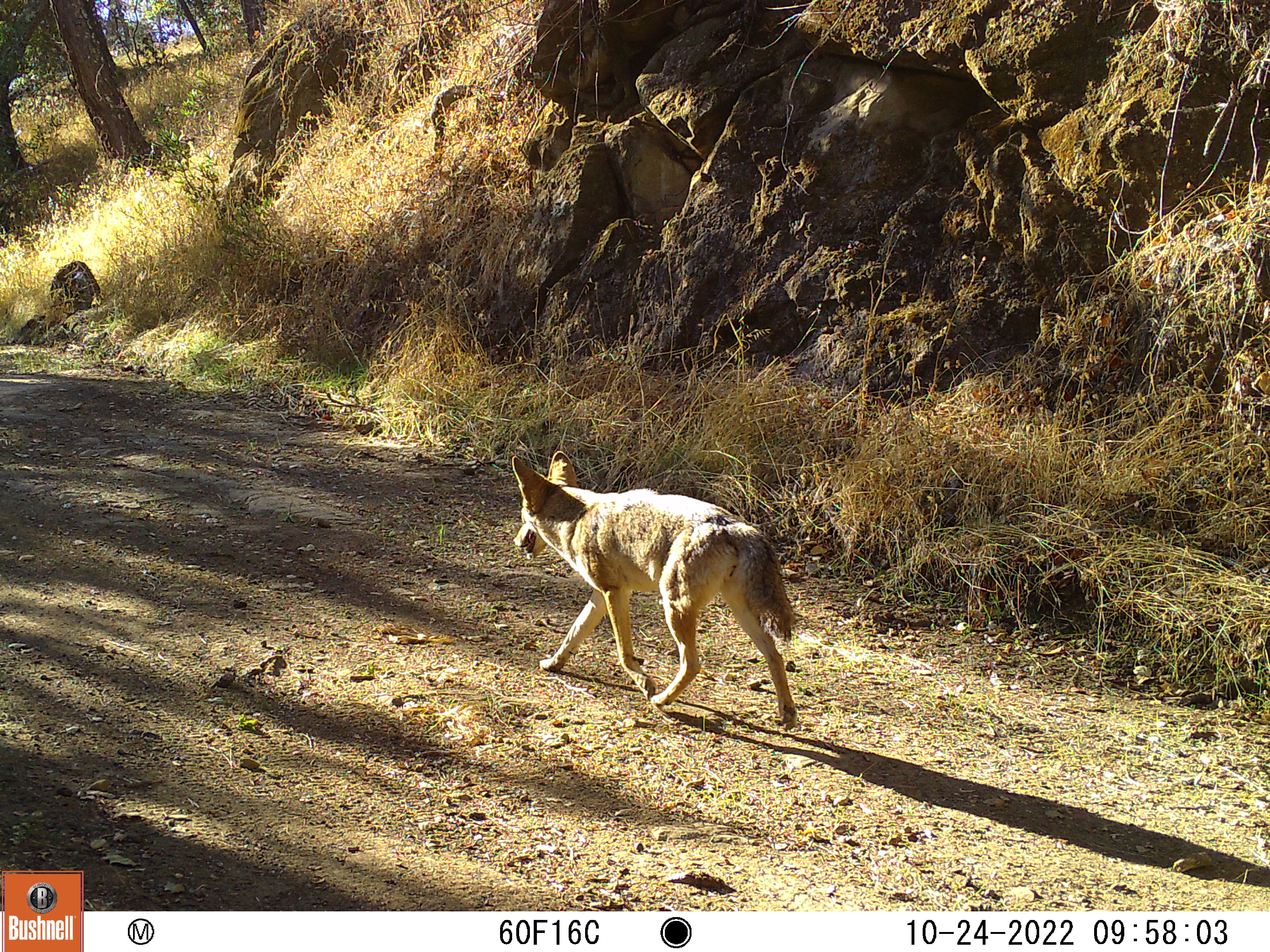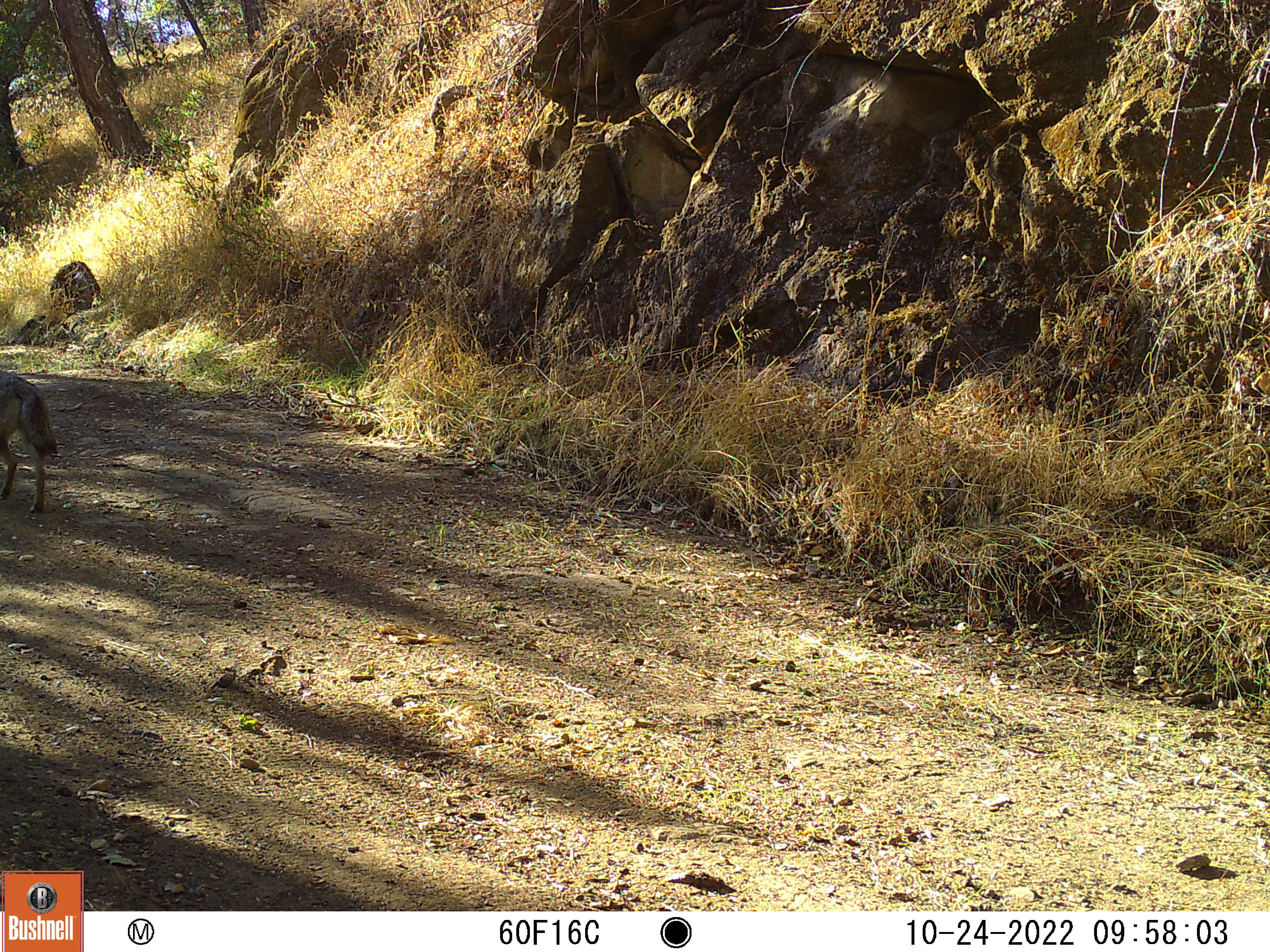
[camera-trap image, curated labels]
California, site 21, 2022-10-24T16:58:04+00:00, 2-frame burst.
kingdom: Animalia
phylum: Chordata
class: Mammalia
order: Carnivora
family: Canidae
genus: Canis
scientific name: Canis latrans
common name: coyote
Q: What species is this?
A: Coyote (Canis latrans).